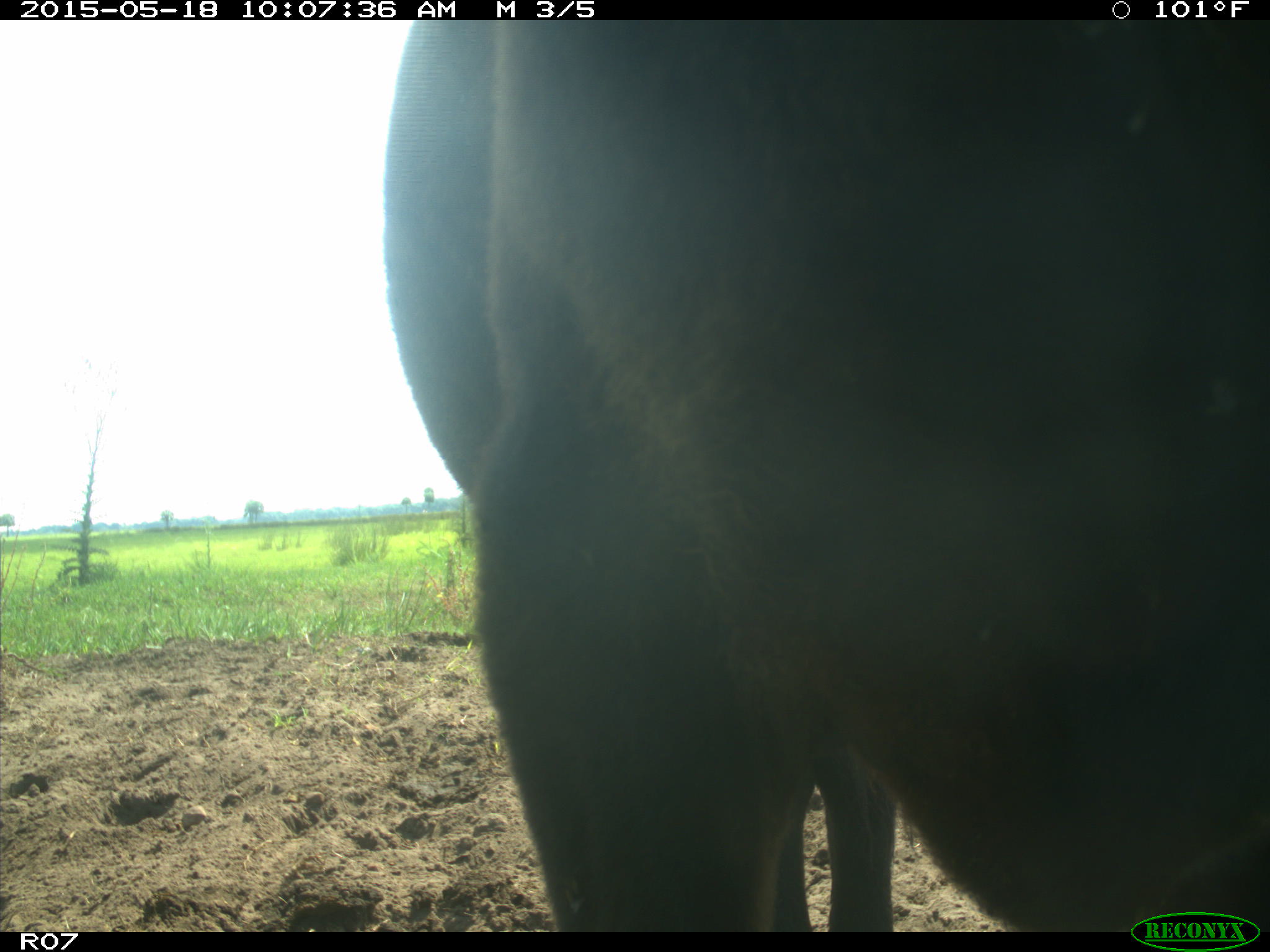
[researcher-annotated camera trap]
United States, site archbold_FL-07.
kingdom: Animalia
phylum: Chordata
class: Mammalia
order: Artiodactyla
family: Bovidae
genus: Bos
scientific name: Bos taurus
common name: domestic cow